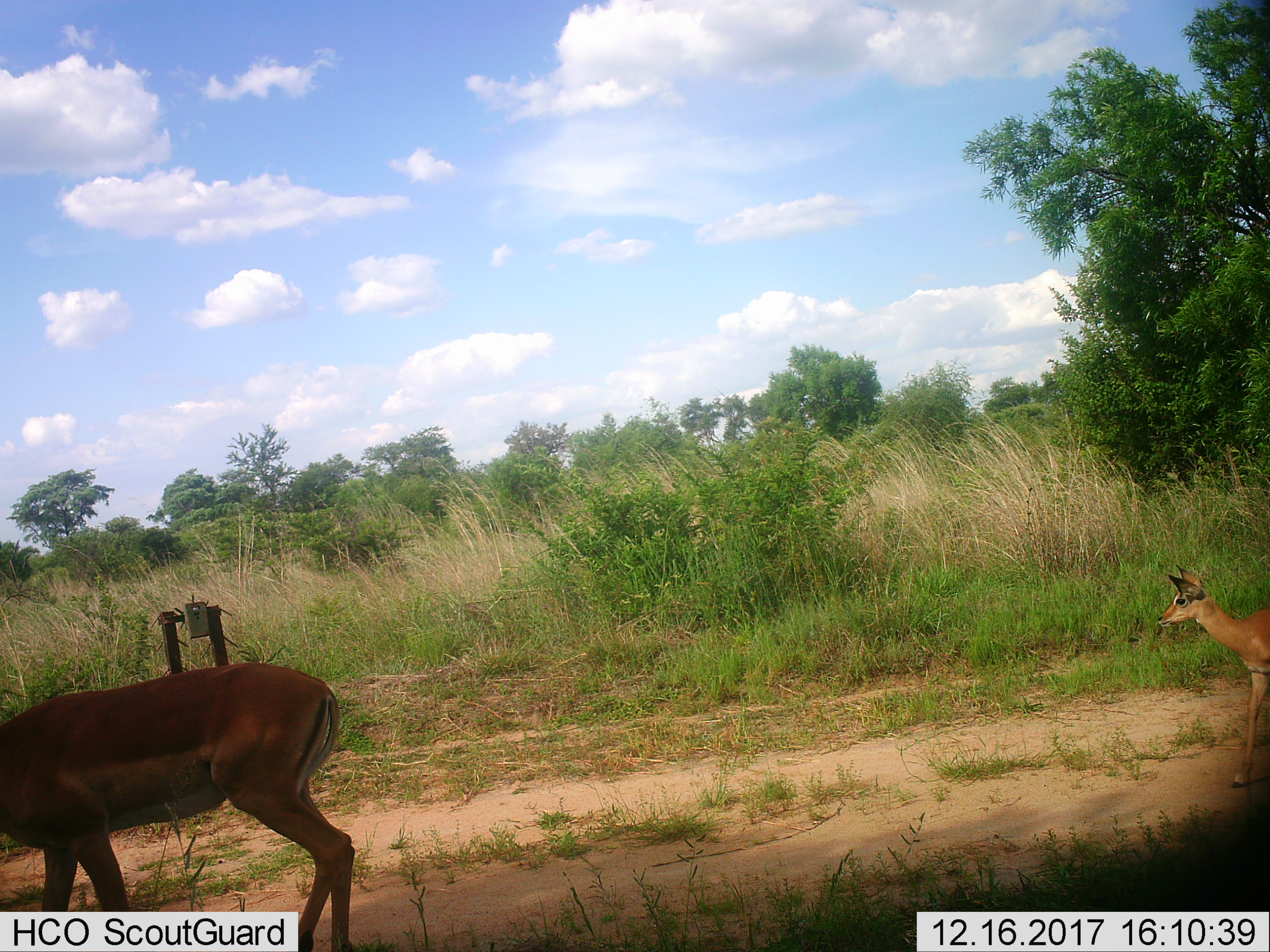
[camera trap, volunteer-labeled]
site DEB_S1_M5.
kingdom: Animalia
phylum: Chordata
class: Mammalia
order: Artiodactyla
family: Bovidae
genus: Aepyceros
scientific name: Aepyceros melampus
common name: impala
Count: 2.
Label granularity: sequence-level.